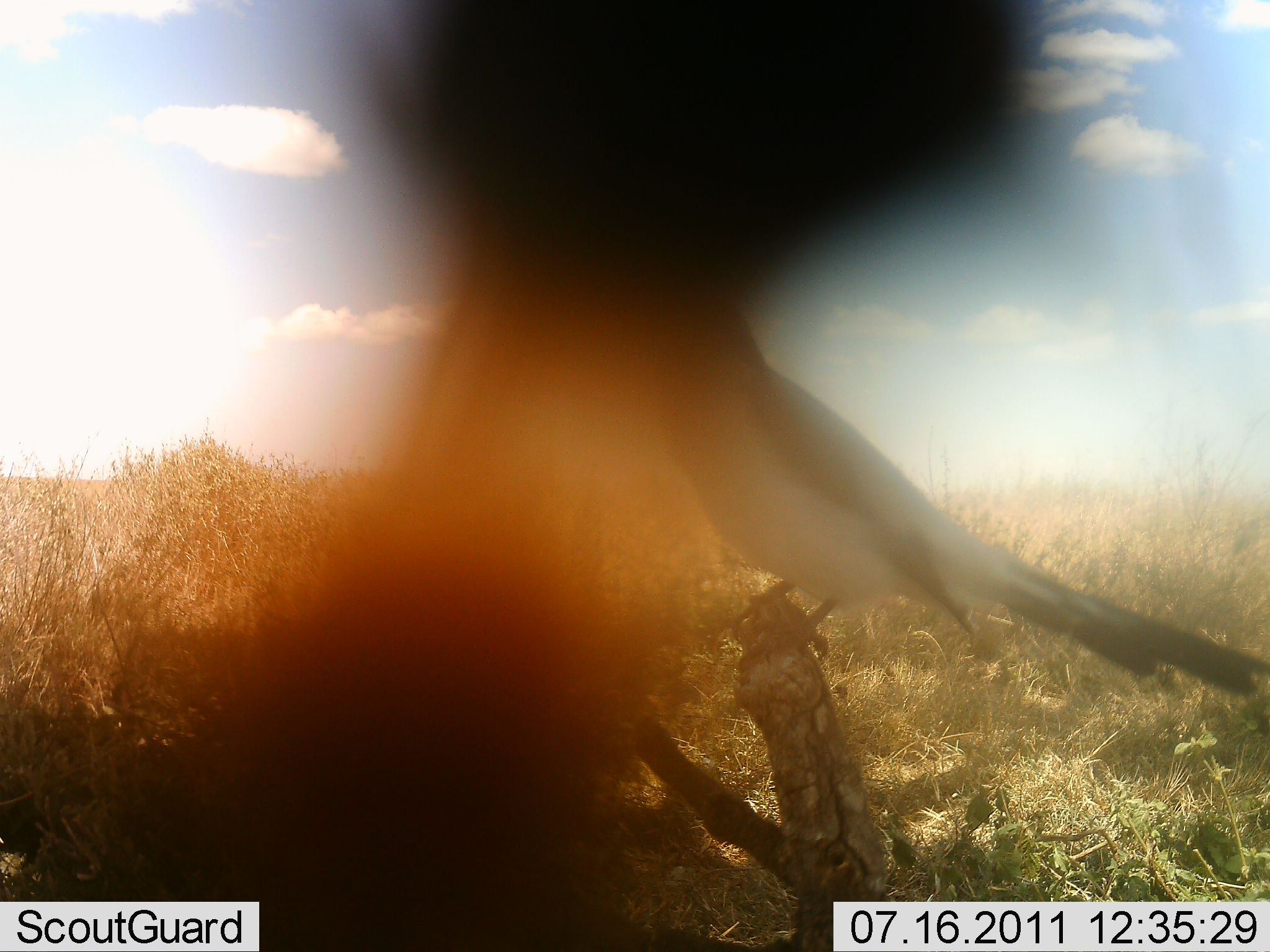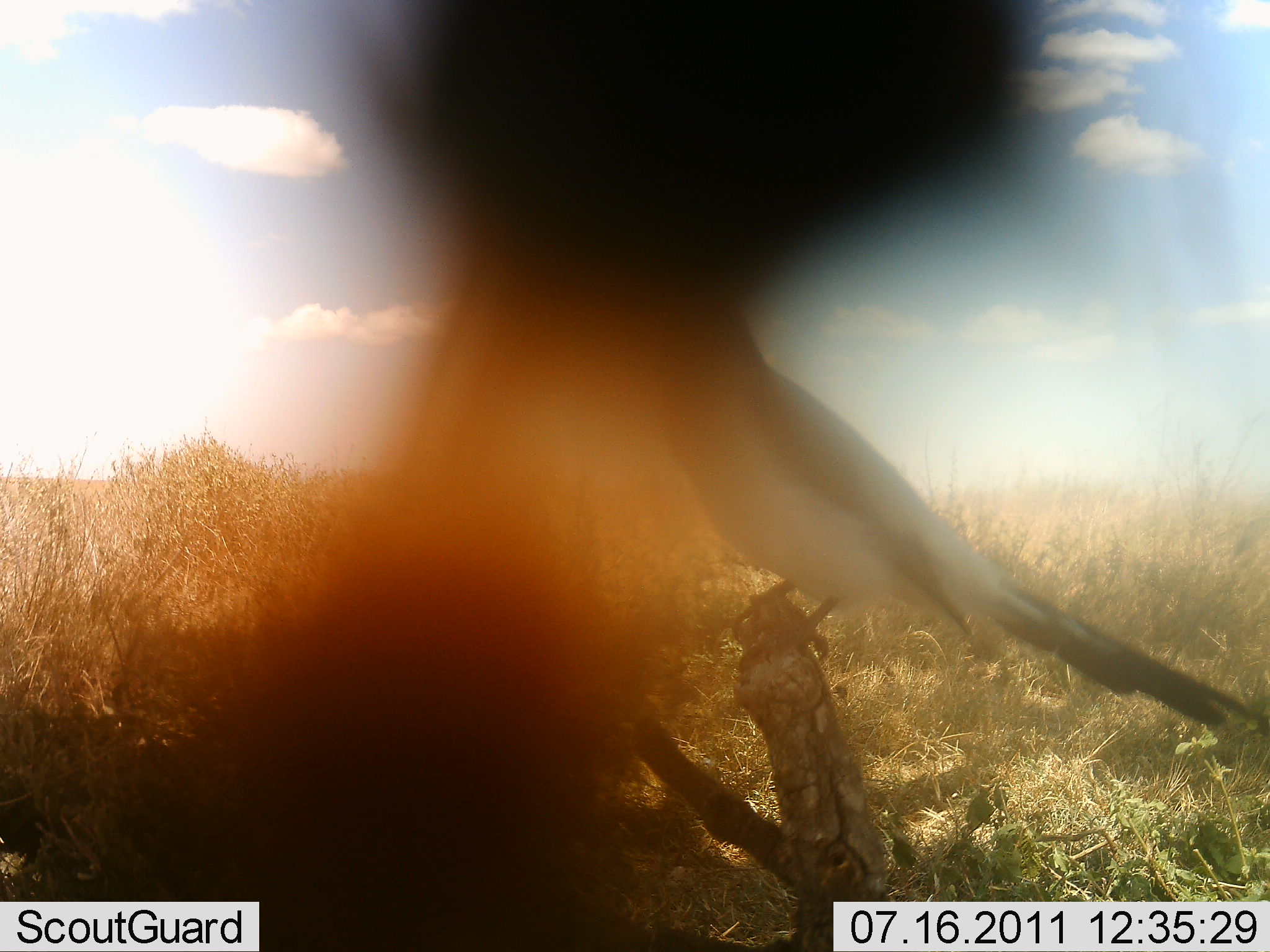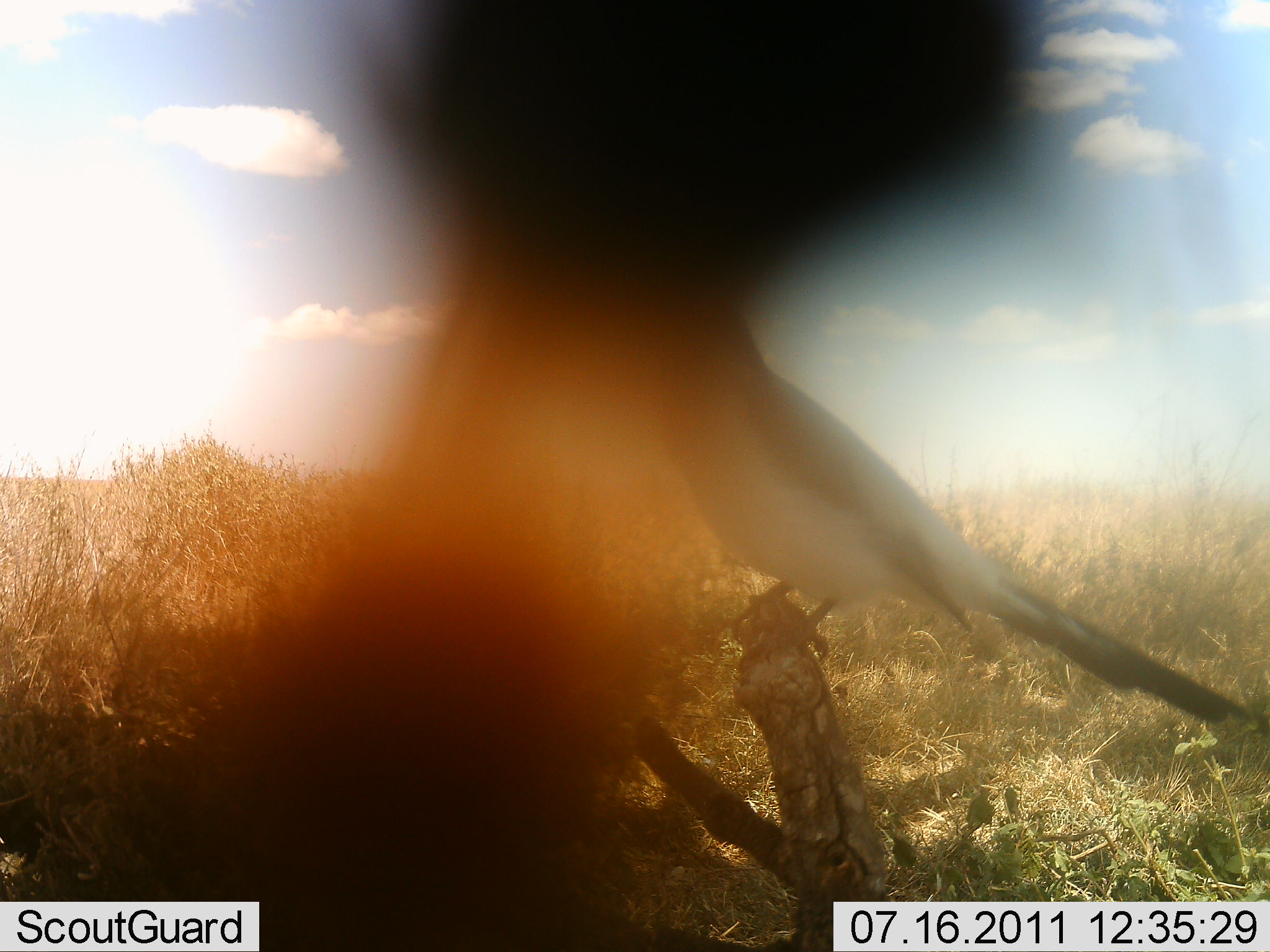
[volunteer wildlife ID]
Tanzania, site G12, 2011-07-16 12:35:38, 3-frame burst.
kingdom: Animalia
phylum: Chordata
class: Aves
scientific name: Aves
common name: bird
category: otherbird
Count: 1.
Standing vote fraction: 55%.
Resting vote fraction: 45%.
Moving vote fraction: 0%.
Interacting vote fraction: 0%.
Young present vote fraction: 0%.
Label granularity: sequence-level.